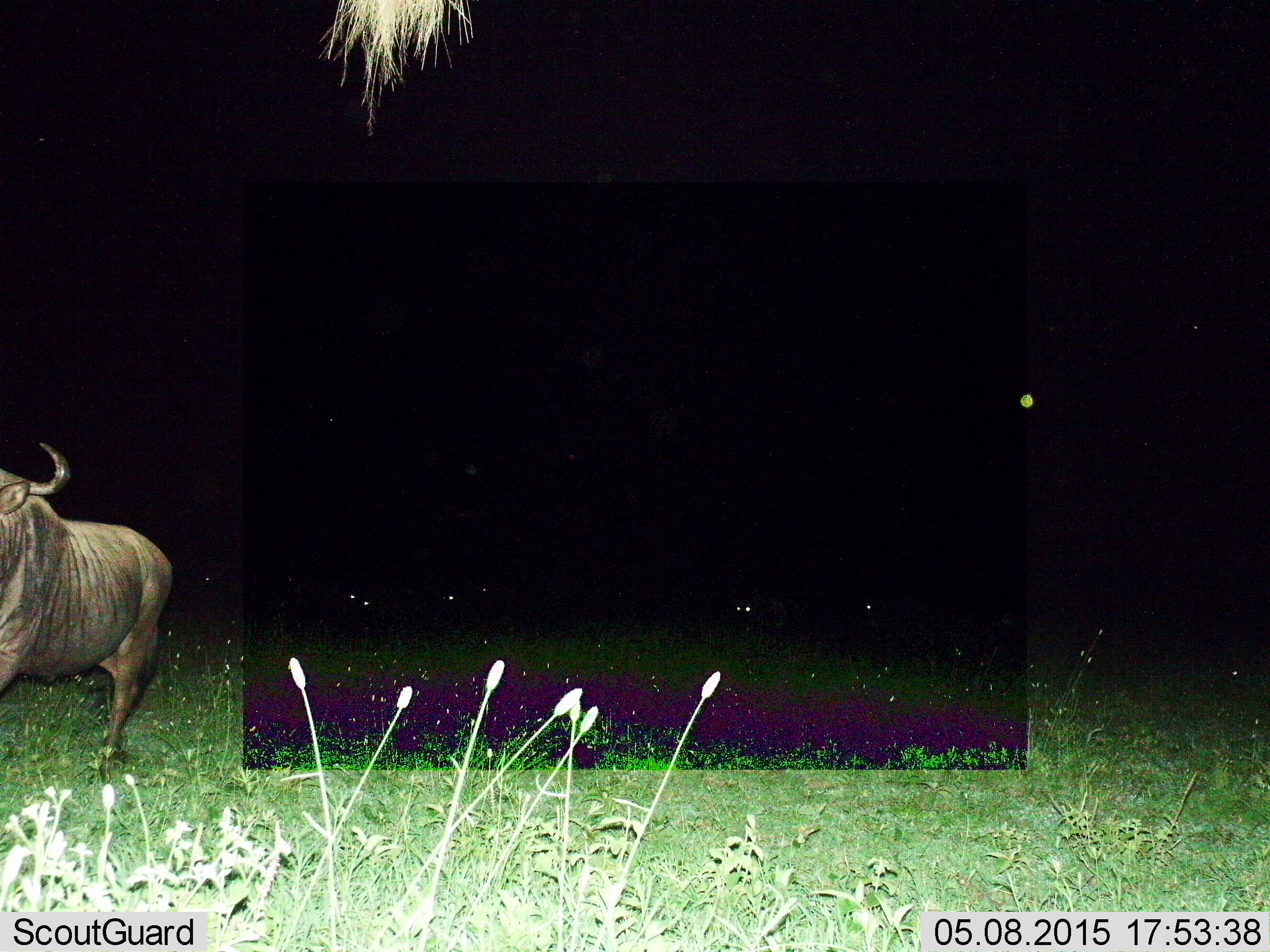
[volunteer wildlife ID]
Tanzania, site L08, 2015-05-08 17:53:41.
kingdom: Animalia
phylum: Chordata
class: Mammalia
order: Artiodactyla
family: Bovidae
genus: Connochaetes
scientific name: Connochaetes taurinus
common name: blue wildebeest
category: wildebeest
Wildebeest (blue wildebeest) (Connochaetes taurinus), count 1. Behavior (volunteer vote fractions): standing 50%, resting 0%, moving 50%, interacting 0%. Young present (vote fraction): 0%. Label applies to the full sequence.